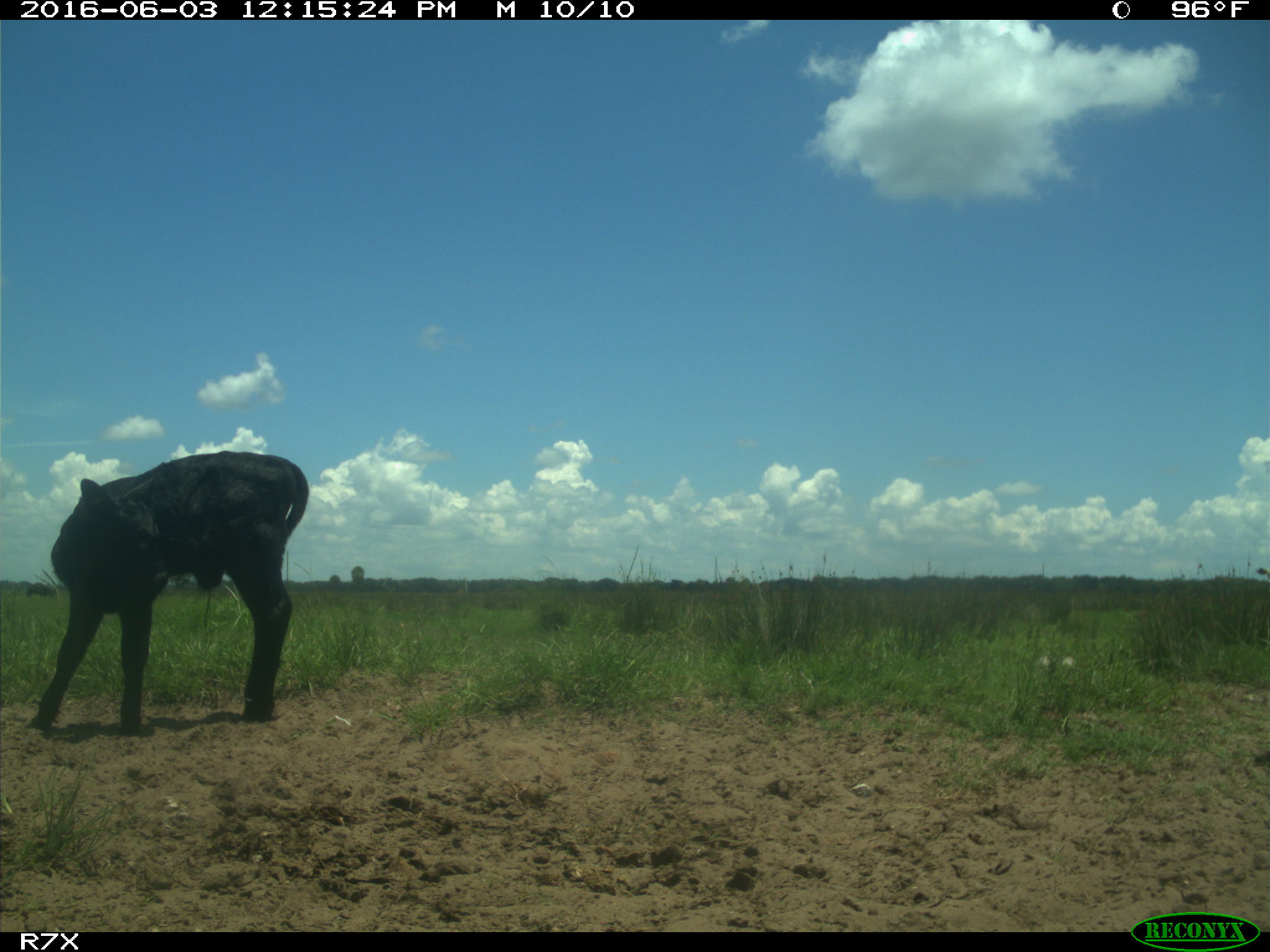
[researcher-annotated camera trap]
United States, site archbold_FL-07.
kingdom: Animalia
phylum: Chordata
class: Mammalia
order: Artiodactyla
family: Bovidae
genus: Bos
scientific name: Bos taurus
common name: domestic cow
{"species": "Bos taurus (domestic cow)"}